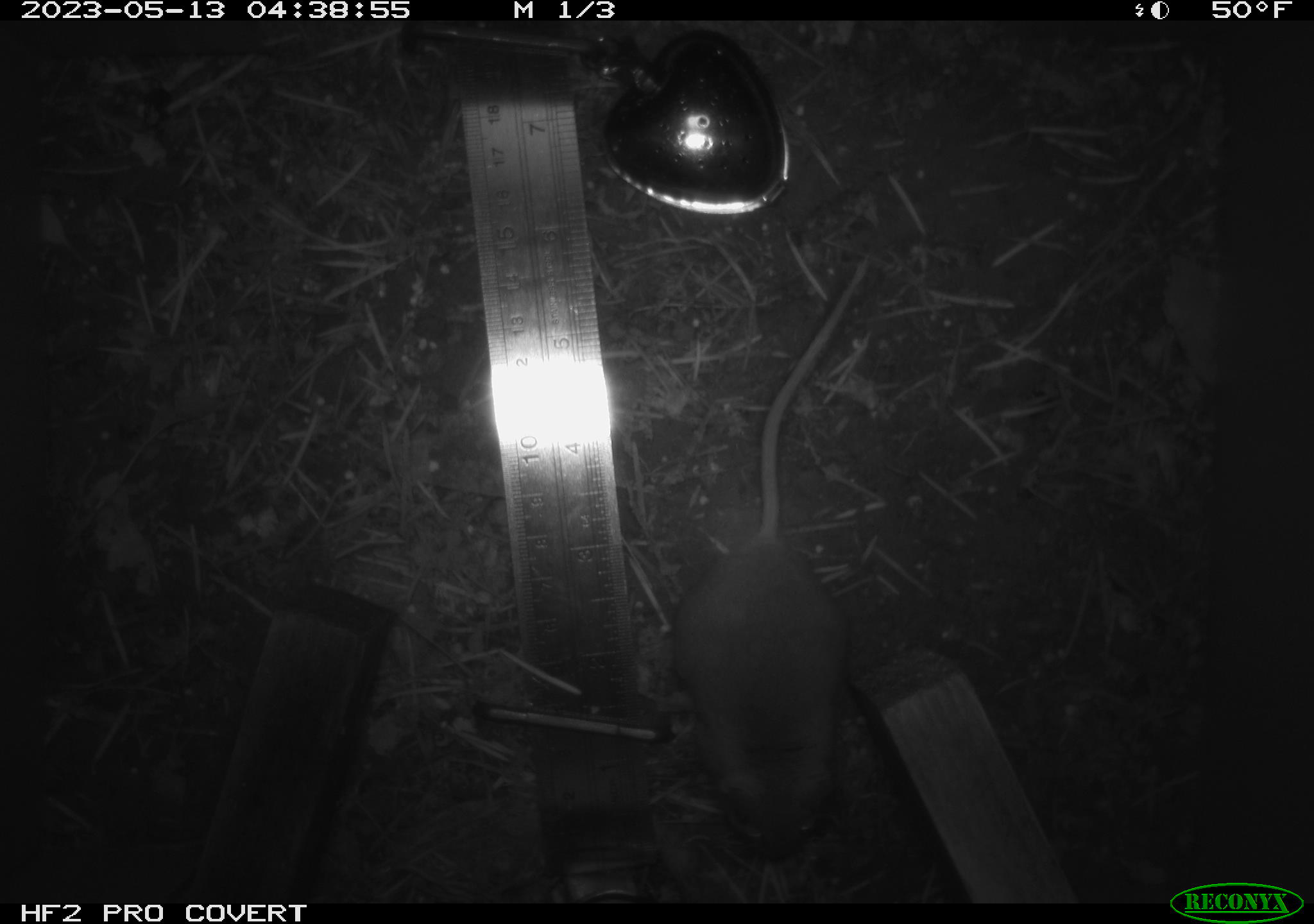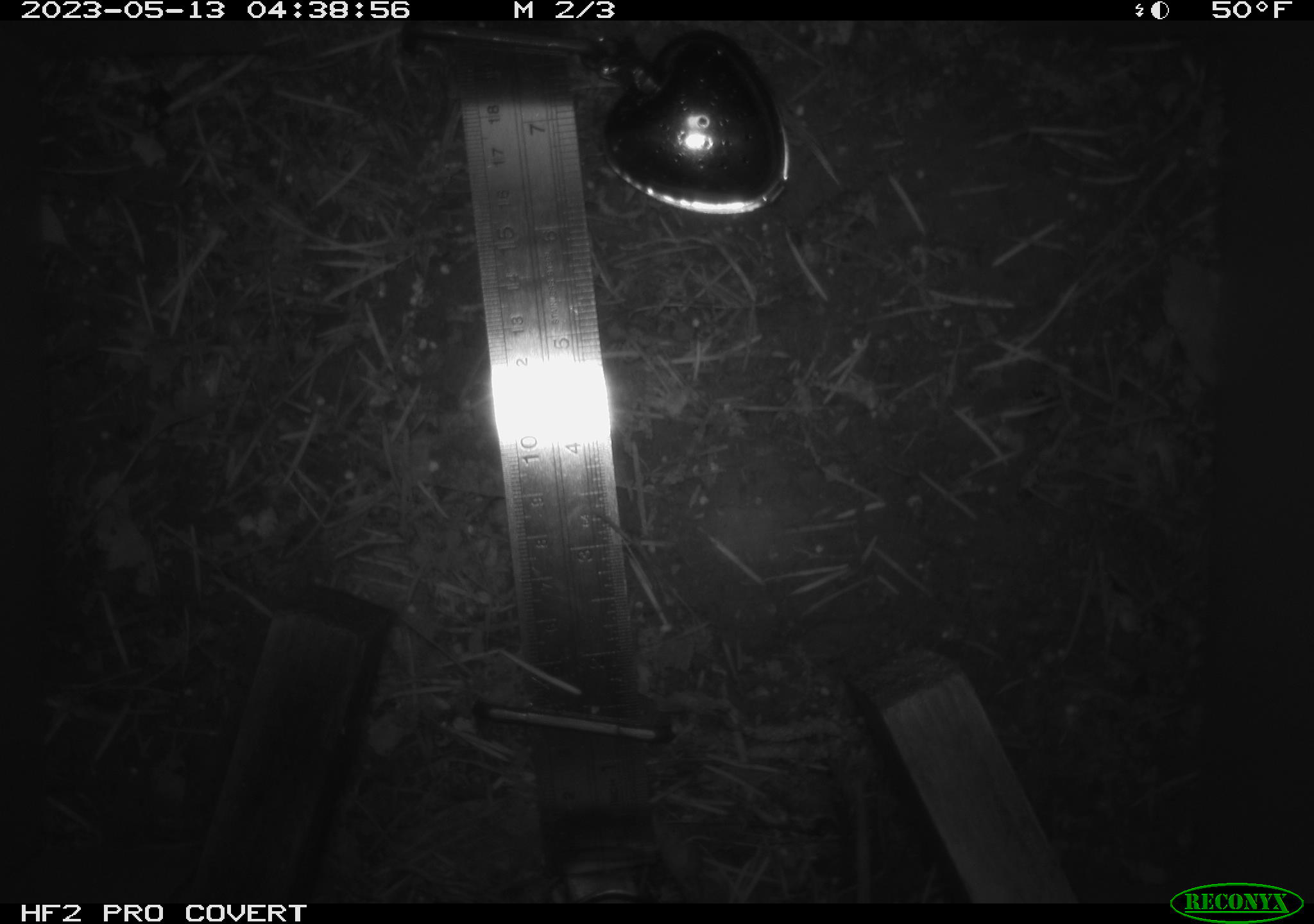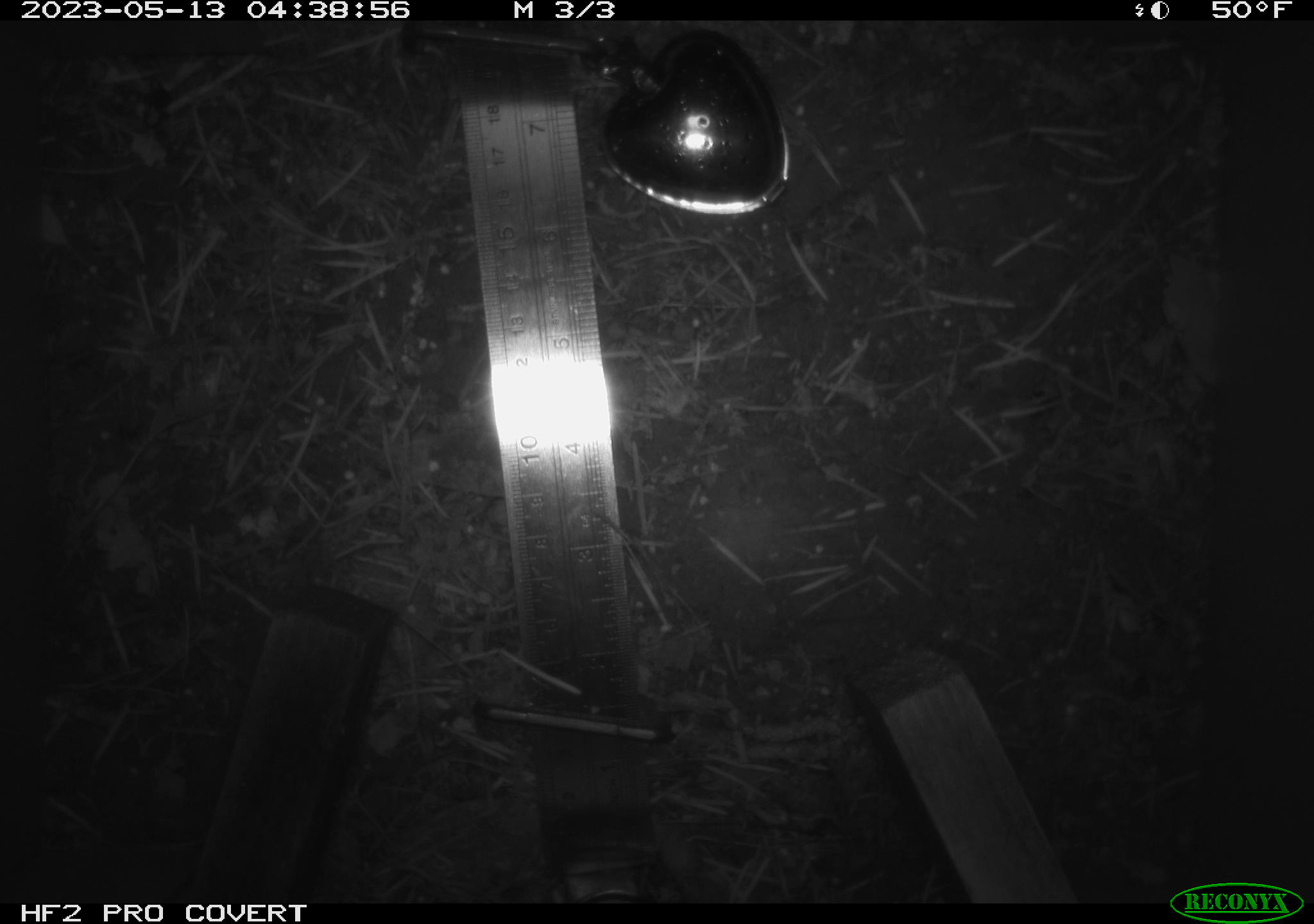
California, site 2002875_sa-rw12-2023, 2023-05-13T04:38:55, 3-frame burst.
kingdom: Animalia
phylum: Chordata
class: Mammalia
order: Rodentia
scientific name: Rodentia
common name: mouse species